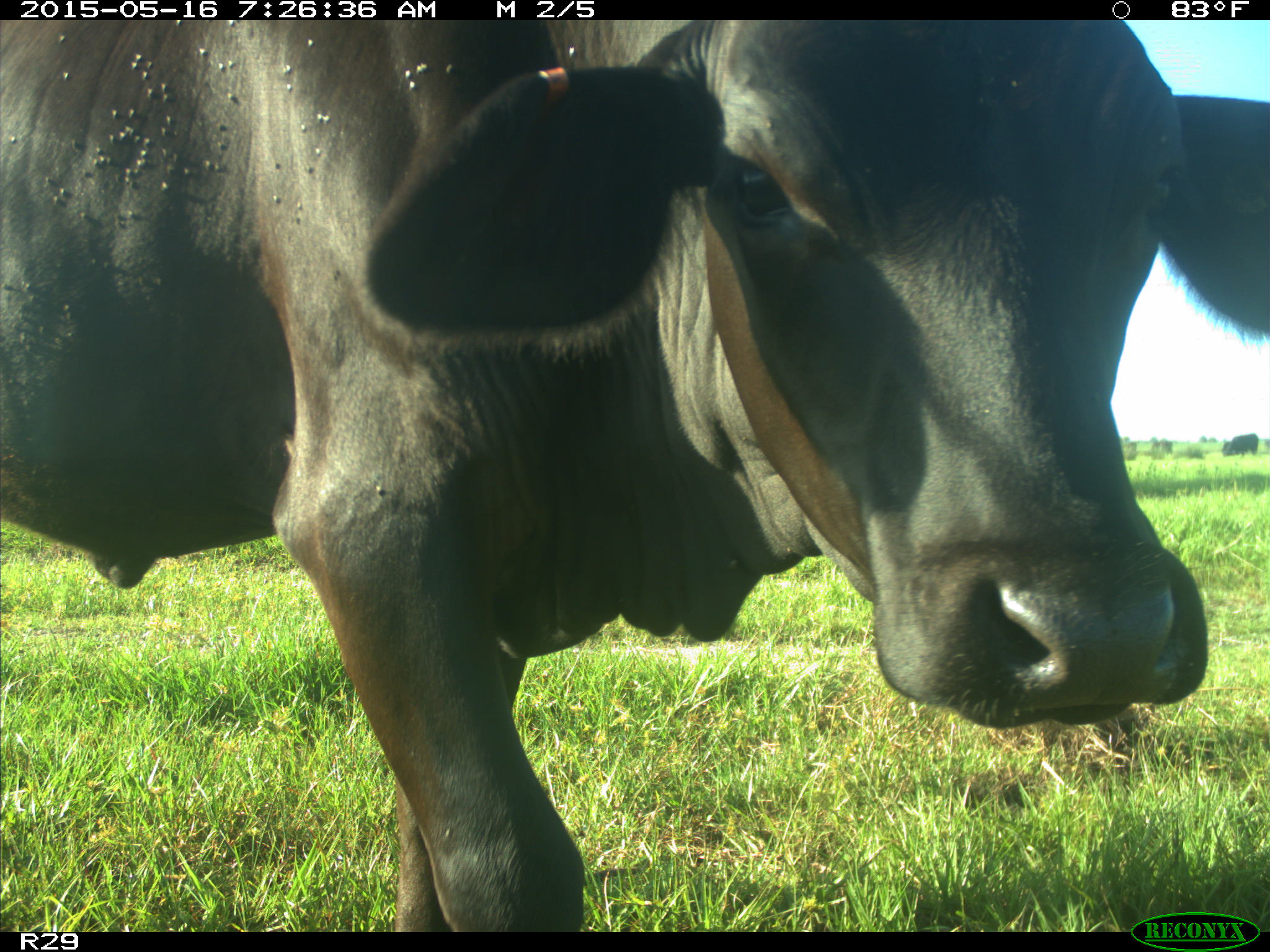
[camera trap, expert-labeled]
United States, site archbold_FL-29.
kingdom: Animalia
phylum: Chordata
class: Mammalia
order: Artiodactyla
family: Bovidae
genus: Bos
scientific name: Bos taurus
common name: domestic cow